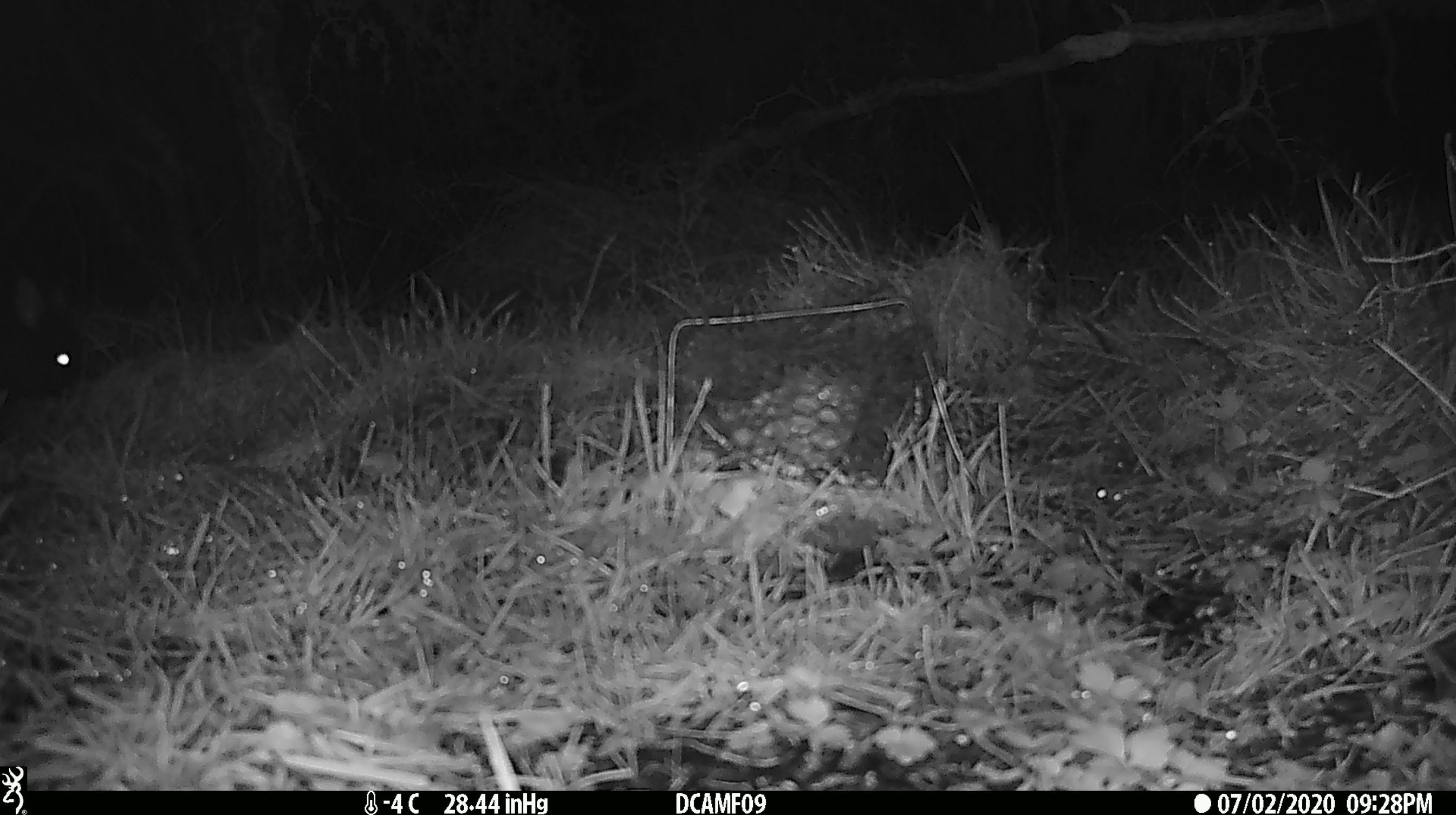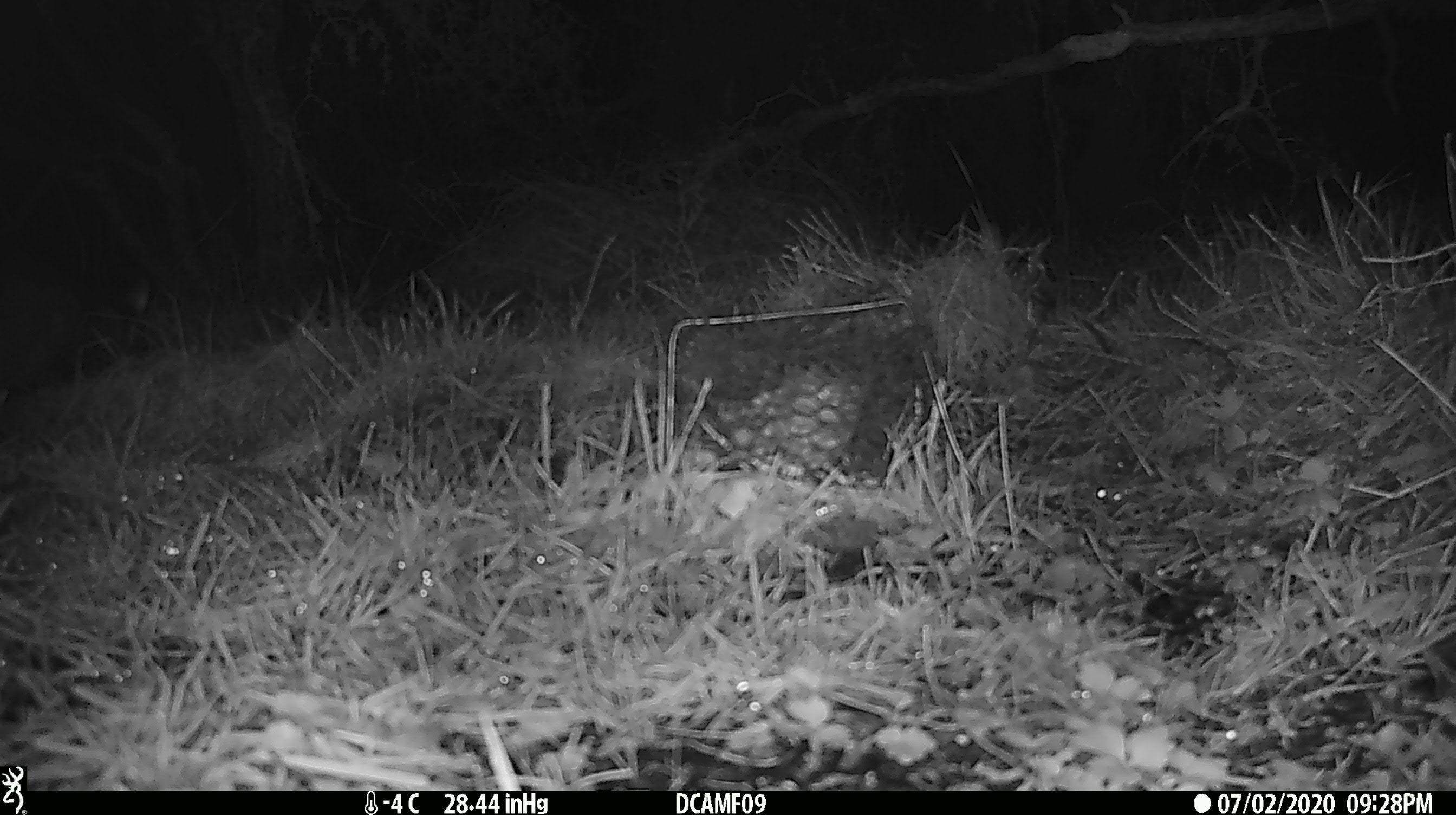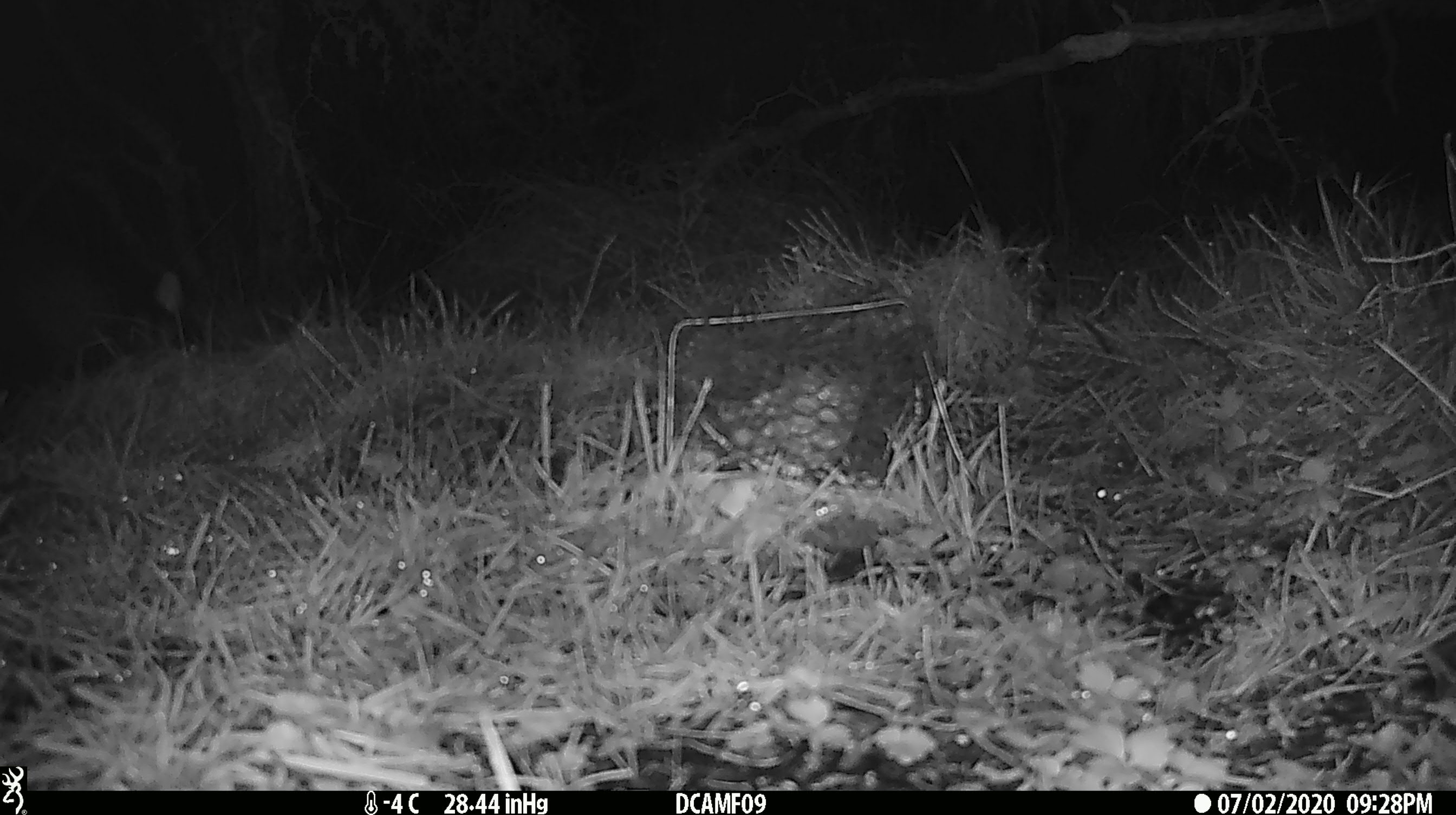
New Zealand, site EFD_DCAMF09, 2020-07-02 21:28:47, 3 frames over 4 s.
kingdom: Animalia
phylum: Chordata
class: Mammalia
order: Diprotodontia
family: Phalangeridae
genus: Trichosurus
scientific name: Trichosurus vulpecula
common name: common brushtail possum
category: possum